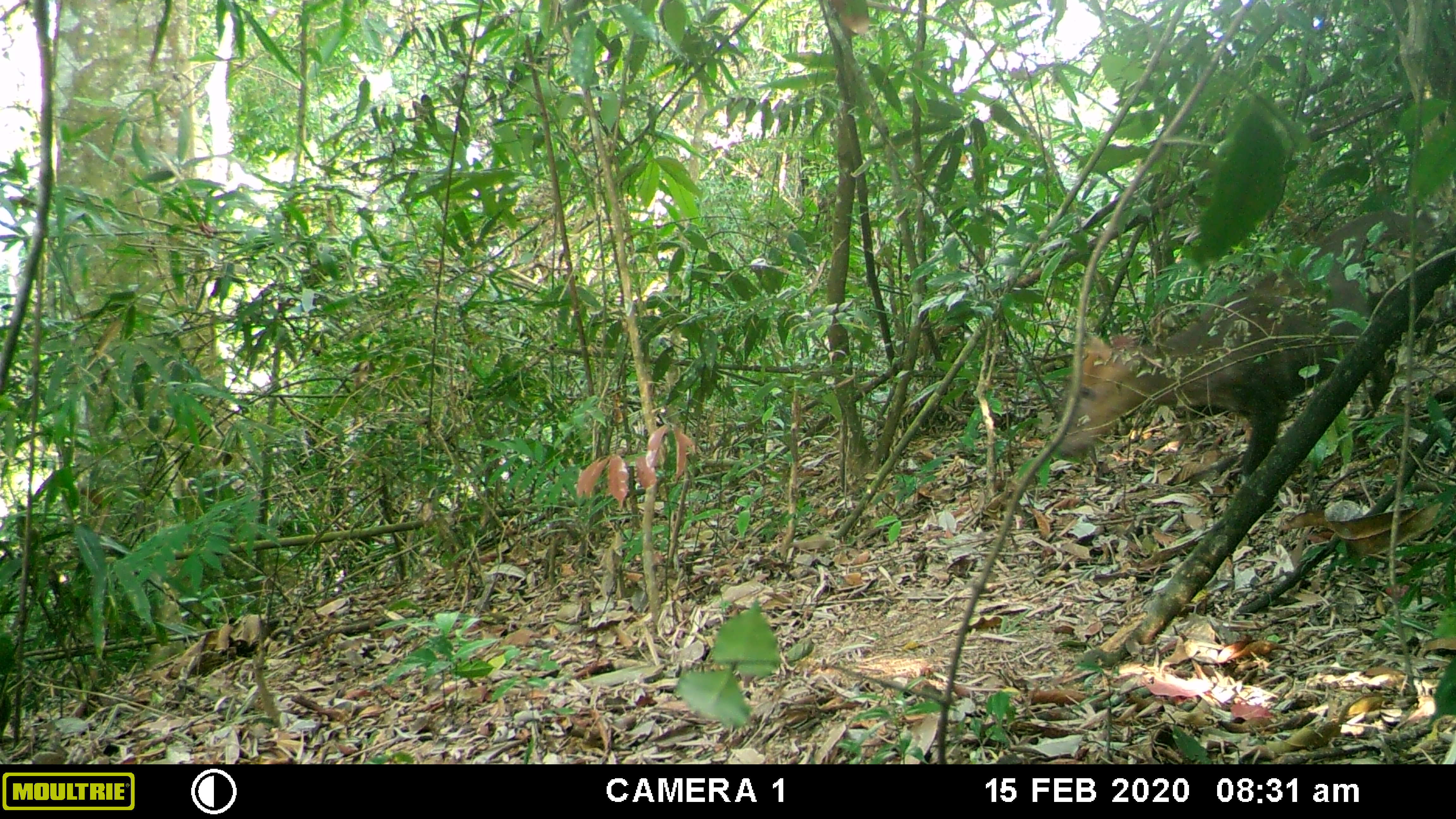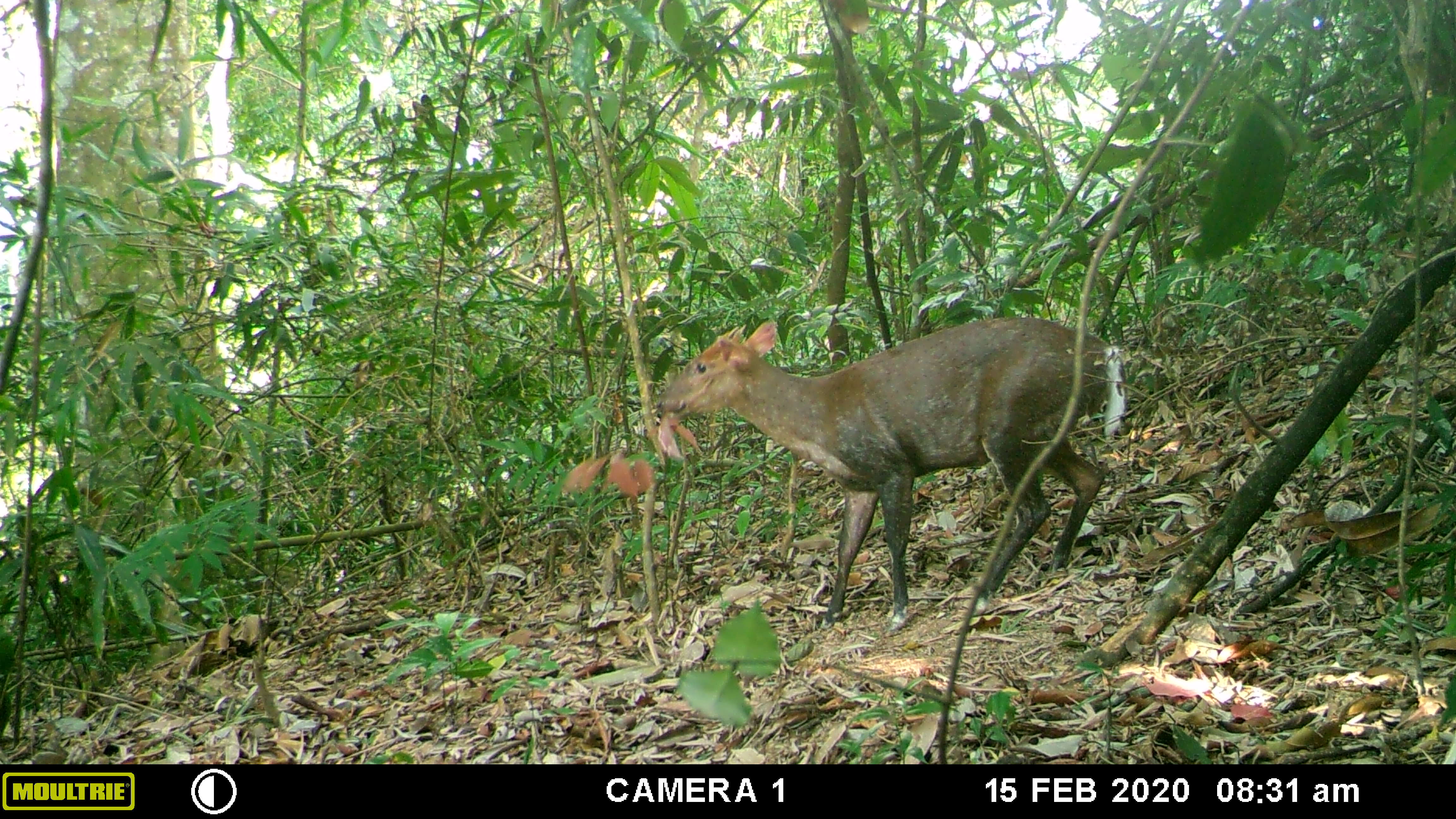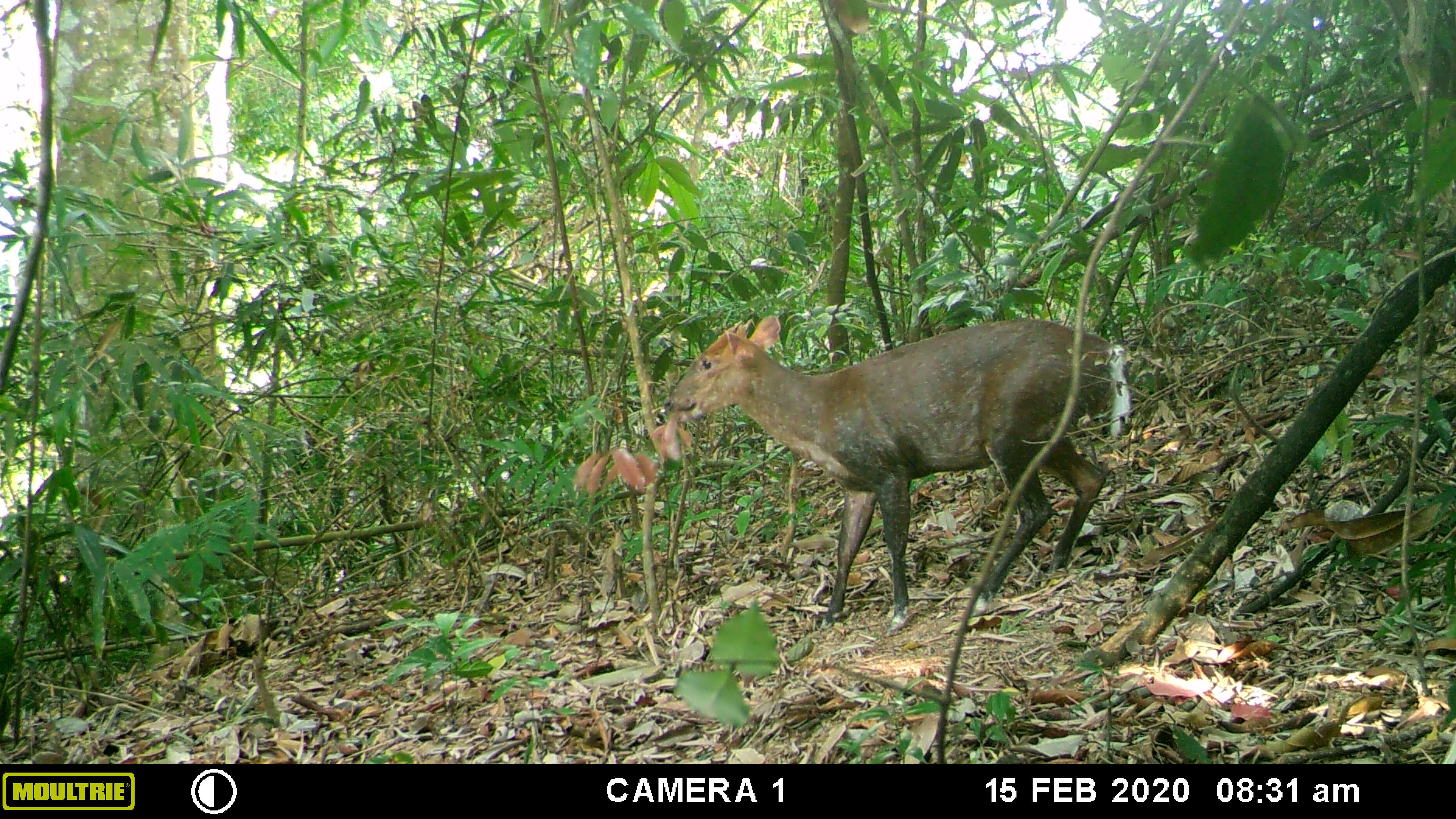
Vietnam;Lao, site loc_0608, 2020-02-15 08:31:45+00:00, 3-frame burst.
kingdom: Animalia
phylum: Chordata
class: Mammalia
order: Artiodactyla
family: Cervidae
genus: Muntiacus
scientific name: Muntiacus rooseveltorum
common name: roosevelt's muntjac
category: roosevelts muntjac group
Roosevelts muntjac group (roosevelt's muntjac) (Muntiacus rooseveltorum). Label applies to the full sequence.